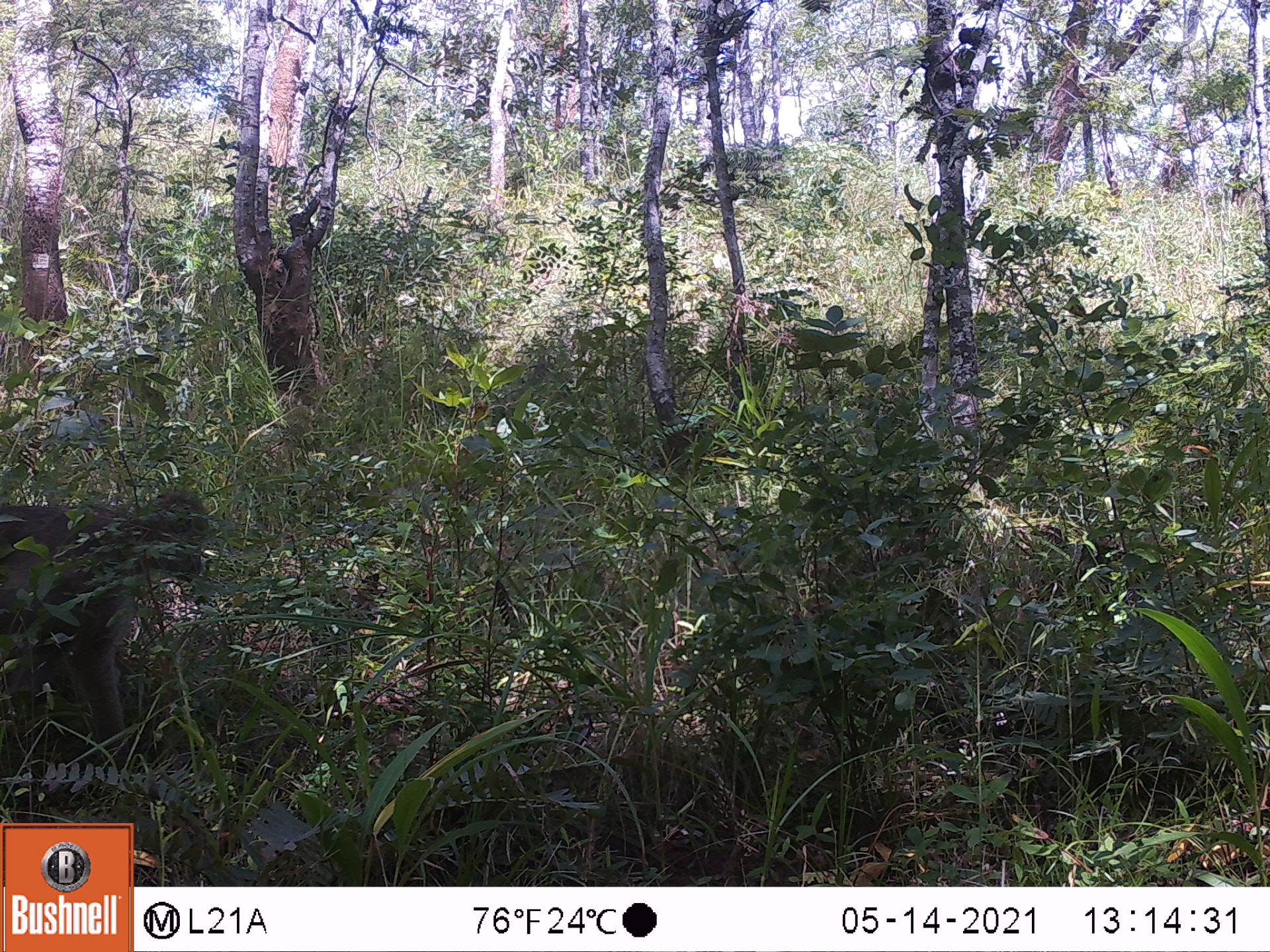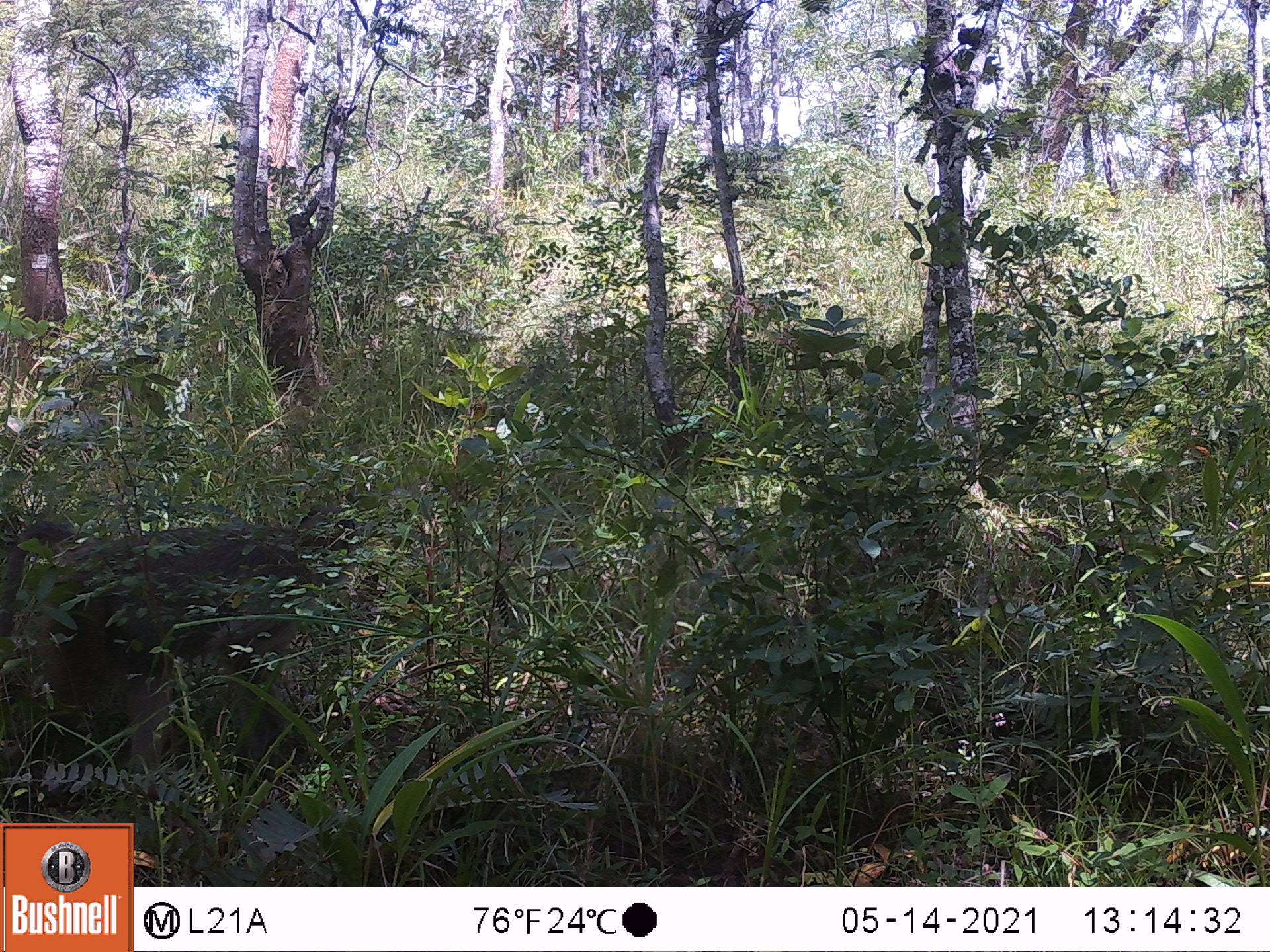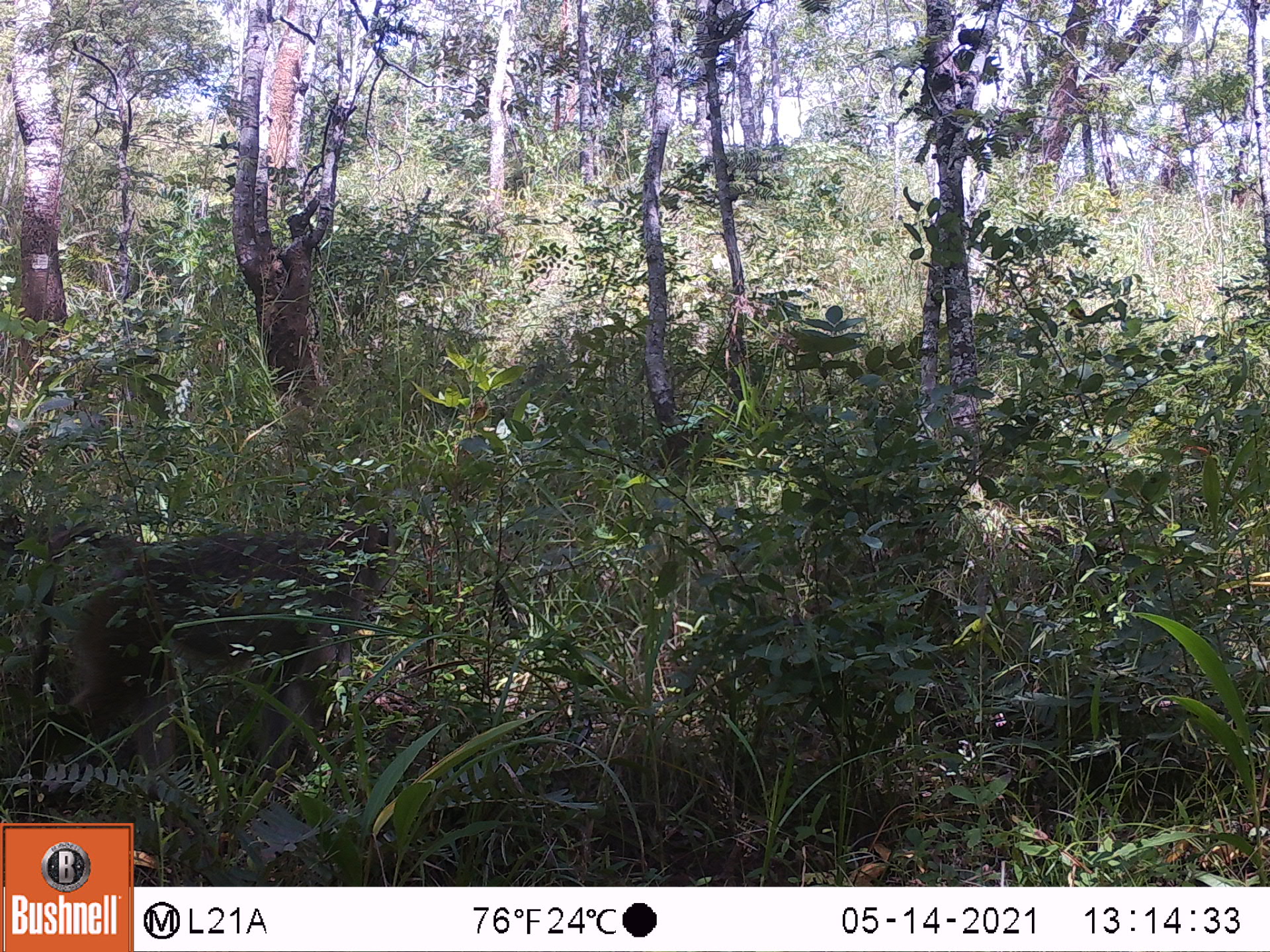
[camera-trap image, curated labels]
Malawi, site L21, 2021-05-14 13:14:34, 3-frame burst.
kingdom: Animalia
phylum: Chordata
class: Mammalia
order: Primates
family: Cercopithecidae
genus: Papio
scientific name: Papio cynocephalus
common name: yellow baboon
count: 1